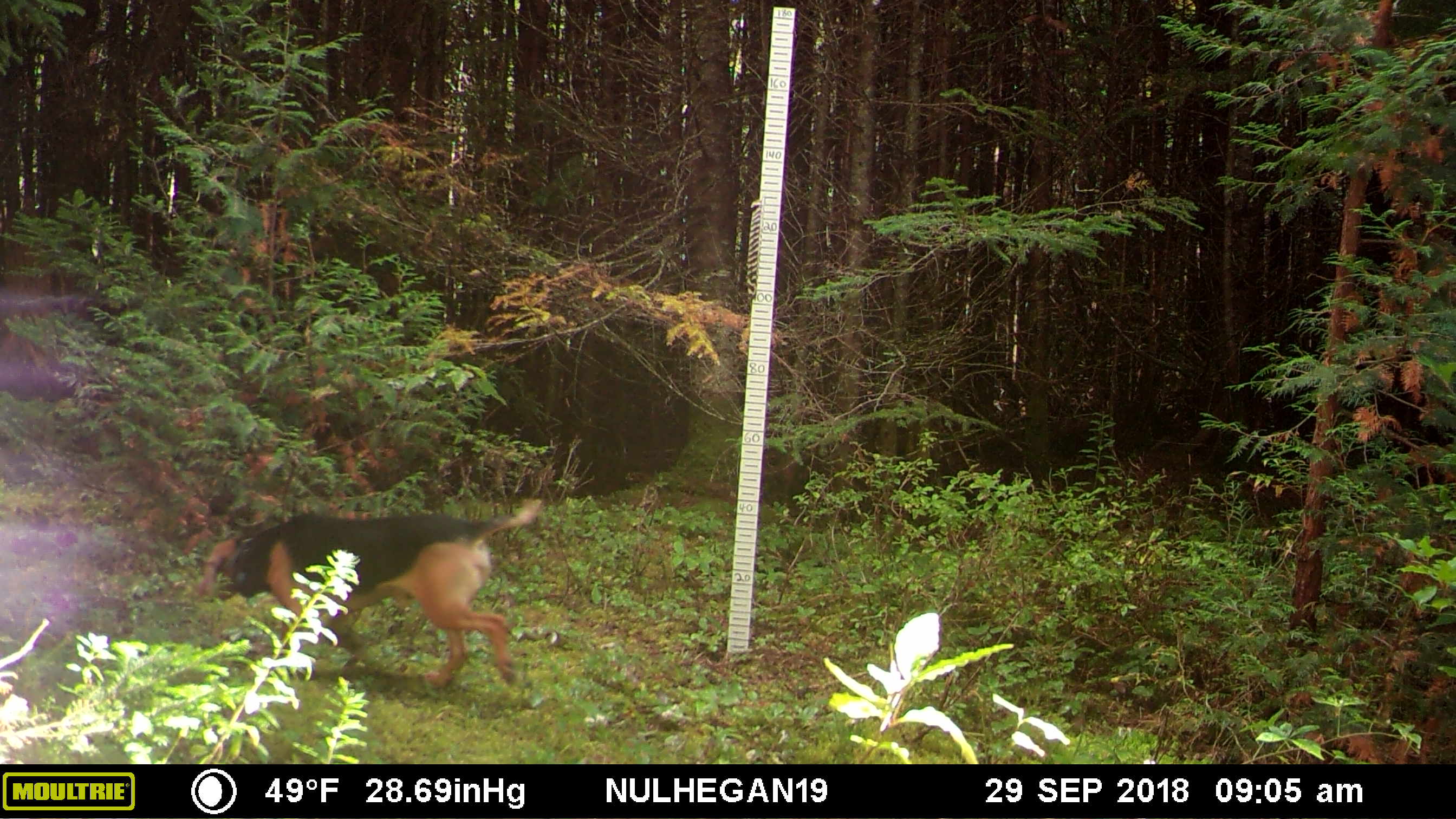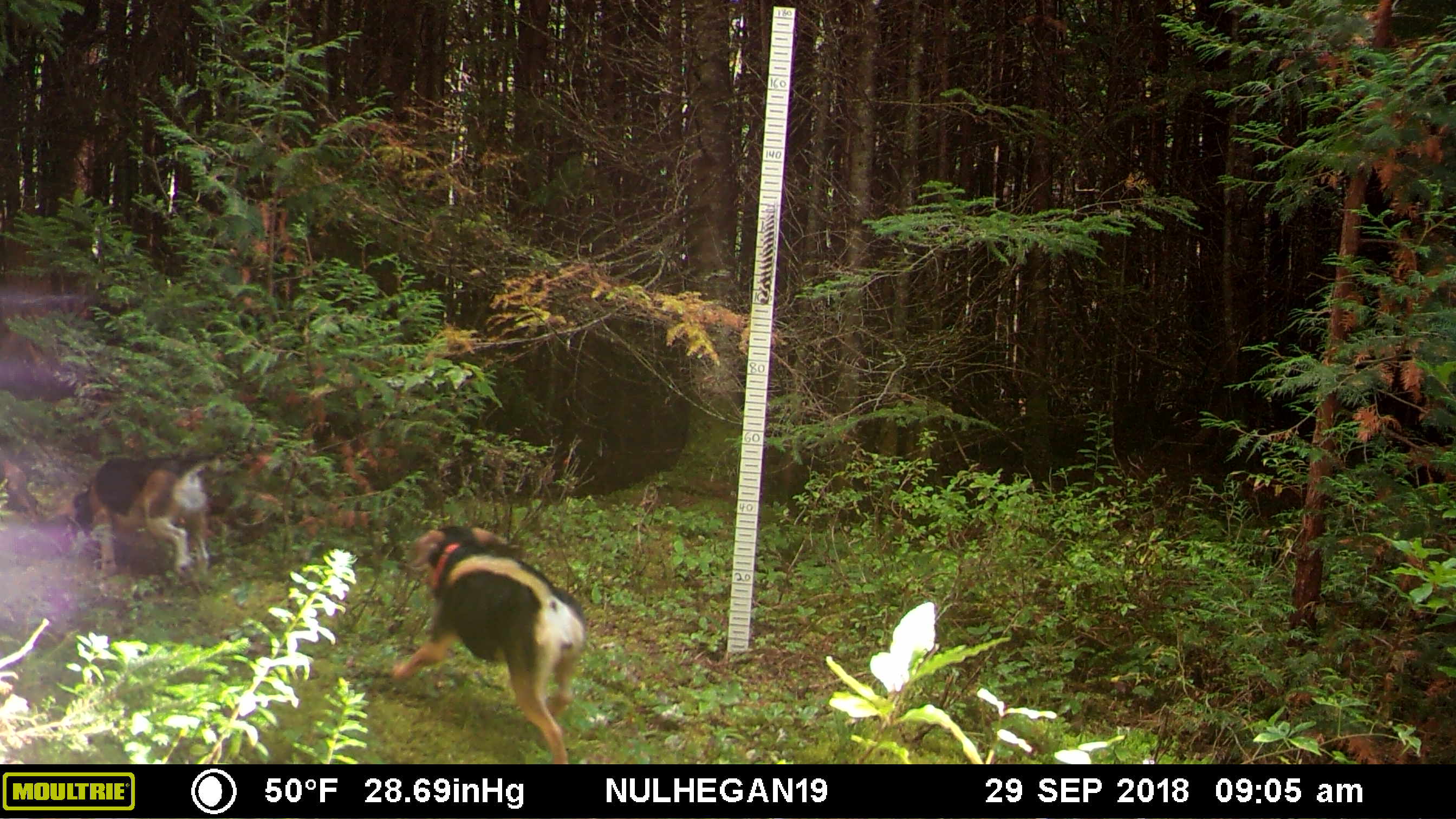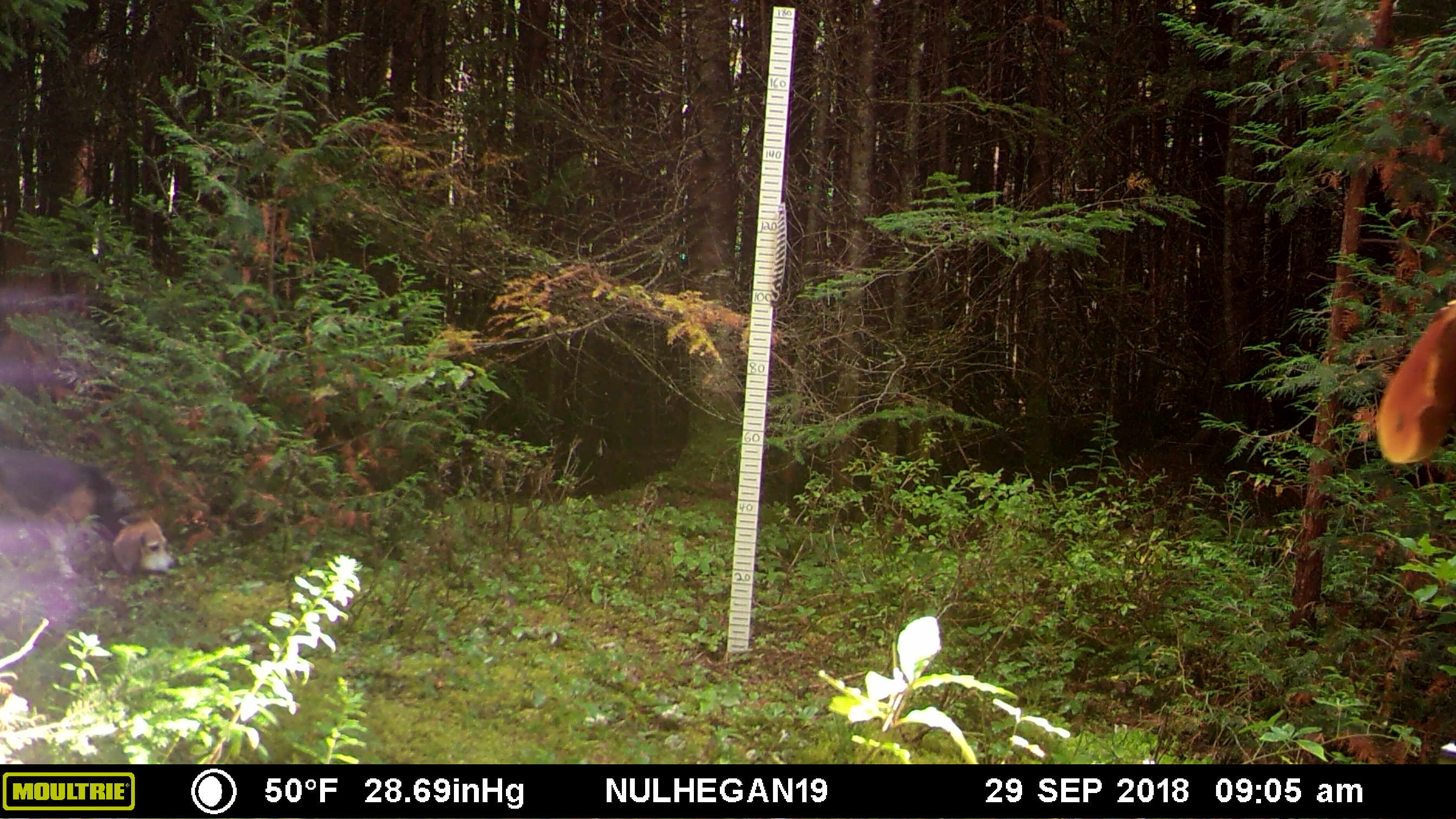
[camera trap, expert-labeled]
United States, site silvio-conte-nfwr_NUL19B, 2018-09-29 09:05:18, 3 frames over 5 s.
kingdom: Animalia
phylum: Chordata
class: Mammalia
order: Carnivora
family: Canidae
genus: Canis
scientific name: Canis familiaris familiaris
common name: domestic dog